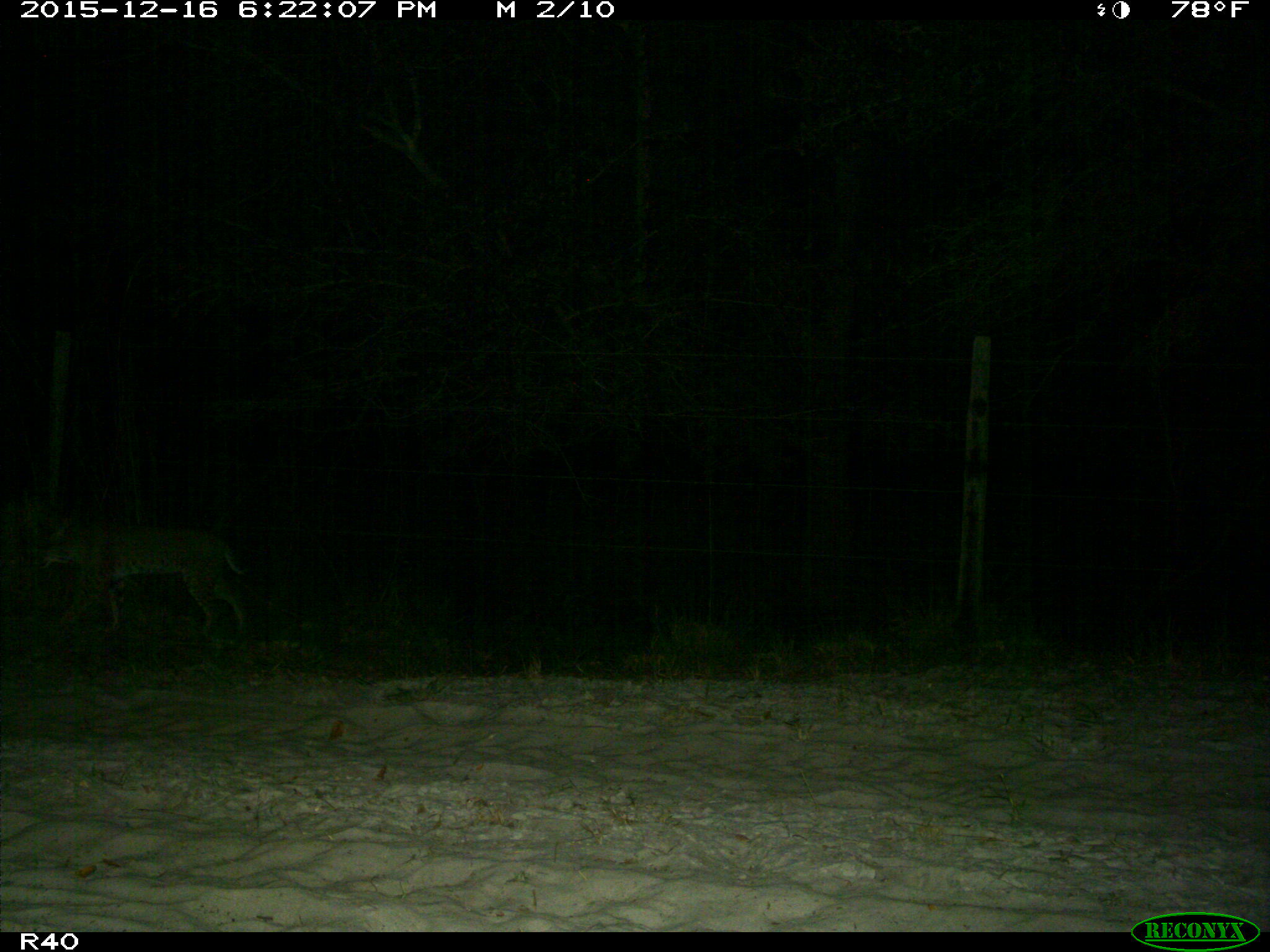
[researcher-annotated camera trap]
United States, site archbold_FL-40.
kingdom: Animalia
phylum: Chordata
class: Mammalia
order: Carnivora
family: Felidae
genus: Lynx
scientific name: Lynx rufus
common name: bobcat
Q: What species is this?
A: Lynx rufus (bobcat).